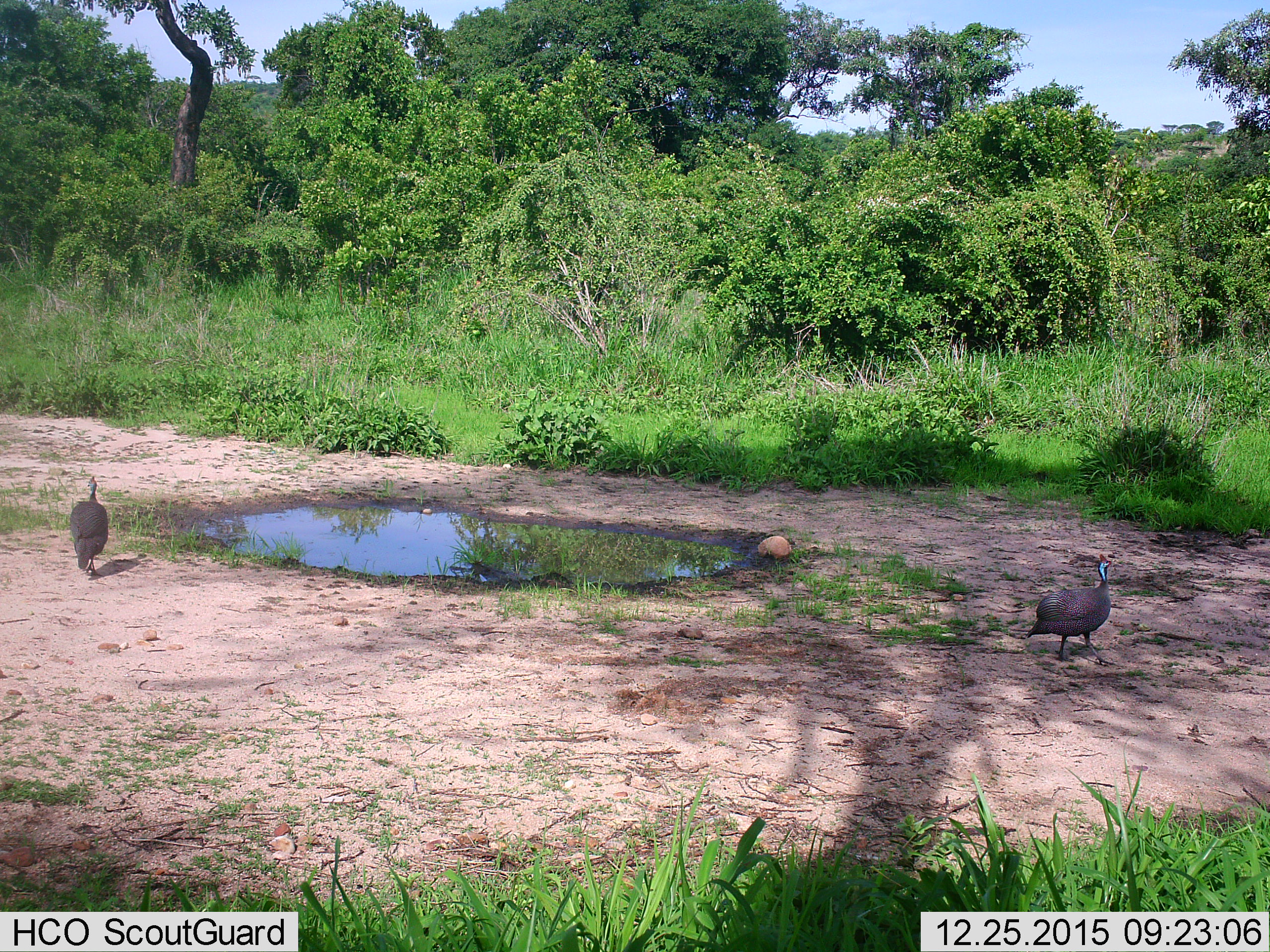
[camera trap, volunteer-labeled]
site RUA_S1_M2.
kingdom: Animalia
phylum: Chordata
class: Aves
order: Galliformes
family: Numididae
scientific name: Numididae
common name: guineafowl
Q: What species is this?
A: Guineafowl (Numididae).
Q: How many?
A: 2.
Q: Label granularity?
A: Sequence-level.